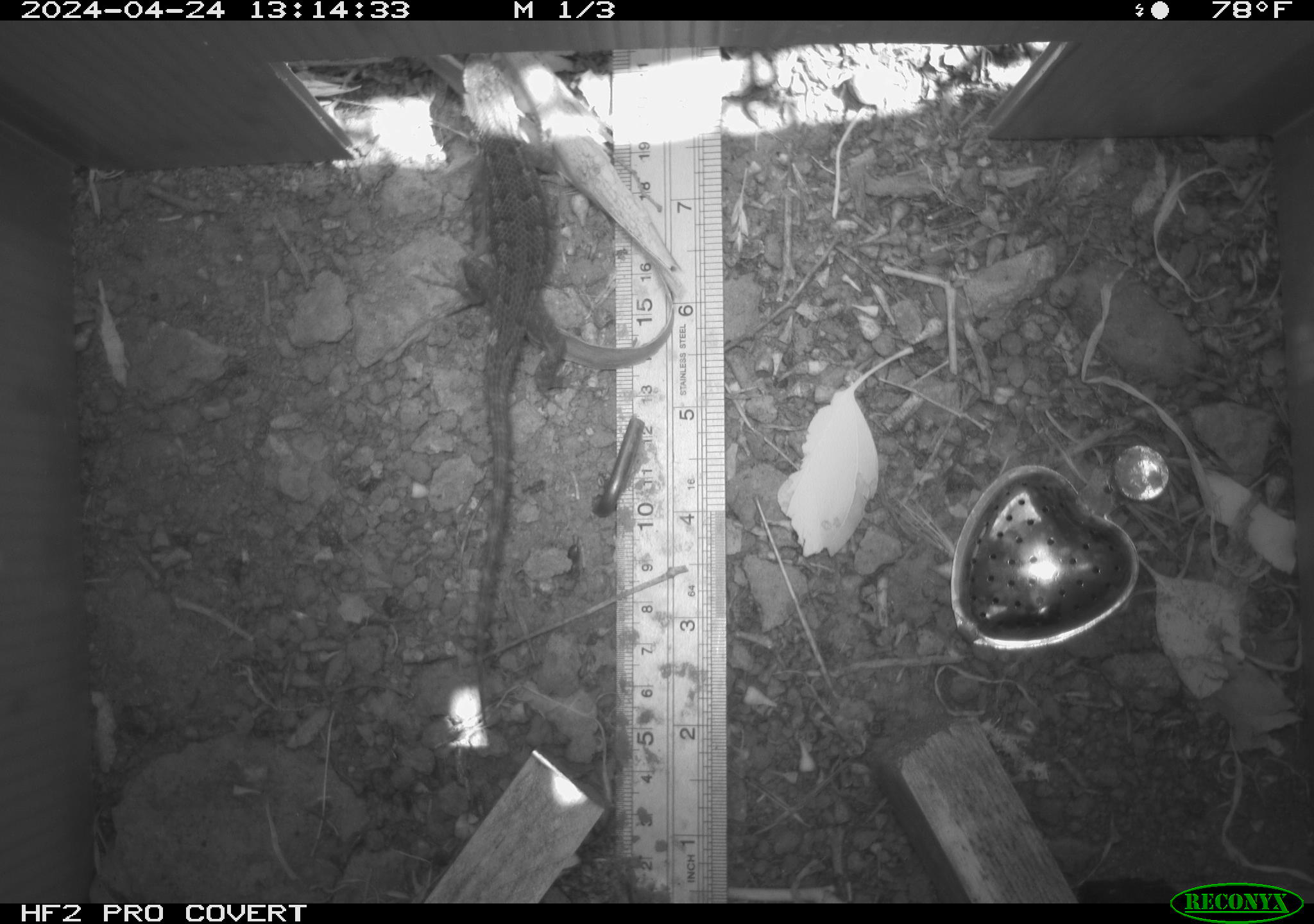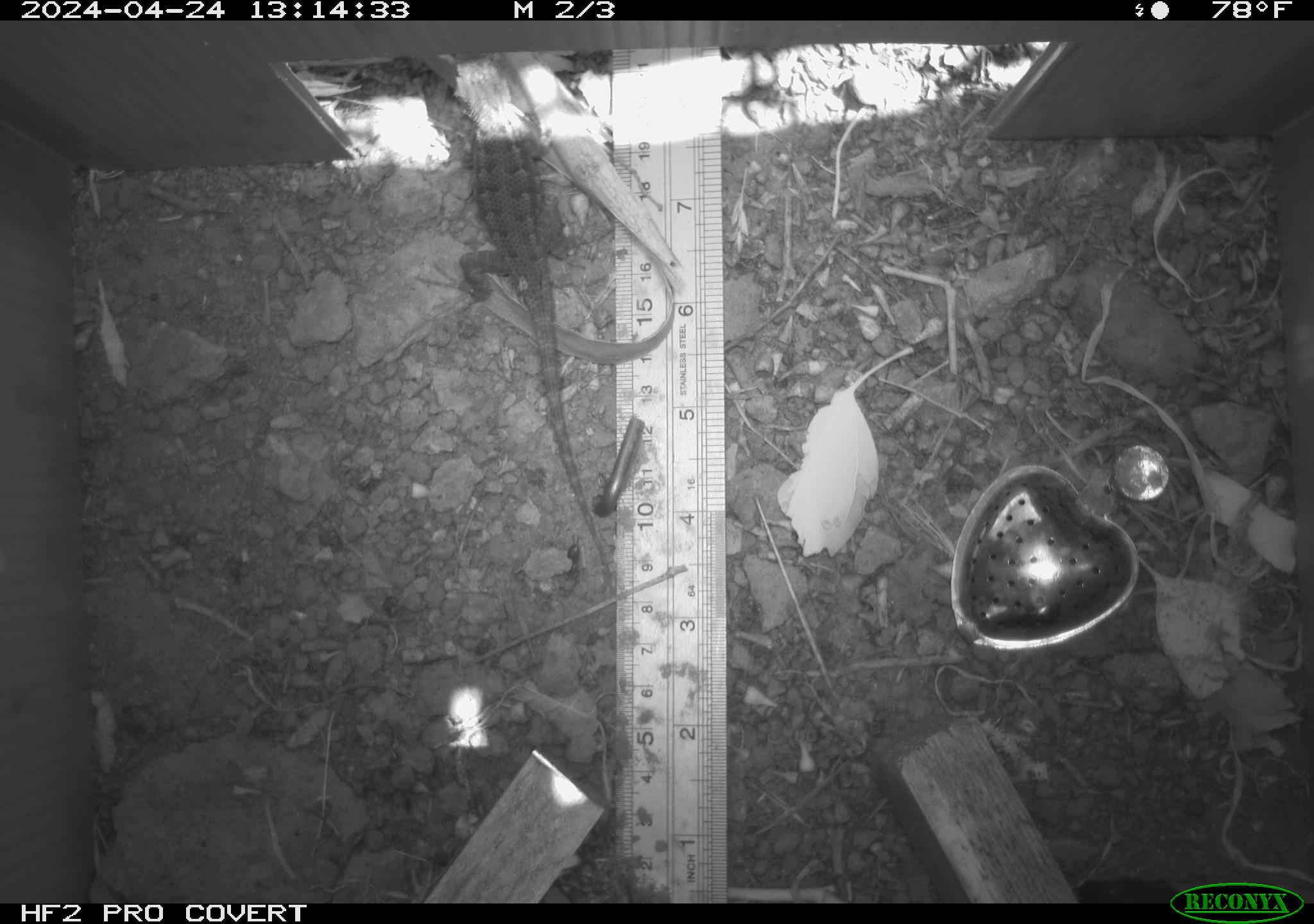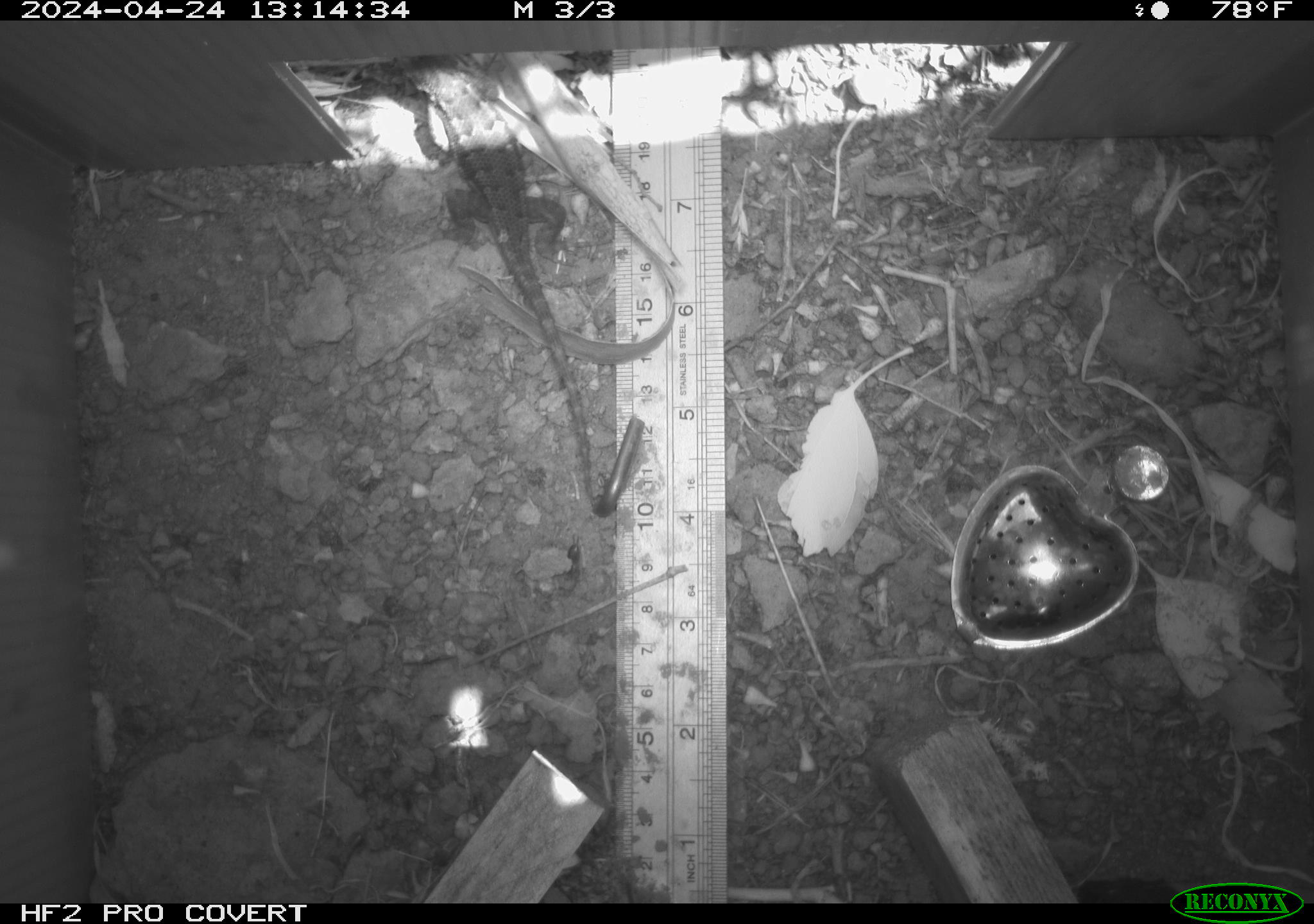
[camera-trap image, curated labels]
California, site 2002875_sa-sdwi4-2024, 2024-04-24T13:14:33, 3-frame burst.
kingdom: Animalia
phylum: Chordata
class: Reptilia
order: Squamata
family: Phrynosomatidae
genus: Sceloporus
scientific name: Sceloporus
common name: spiny lizards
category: sceloporus species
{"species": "sceloporus species (spiny lizards) (Sceloporus)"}